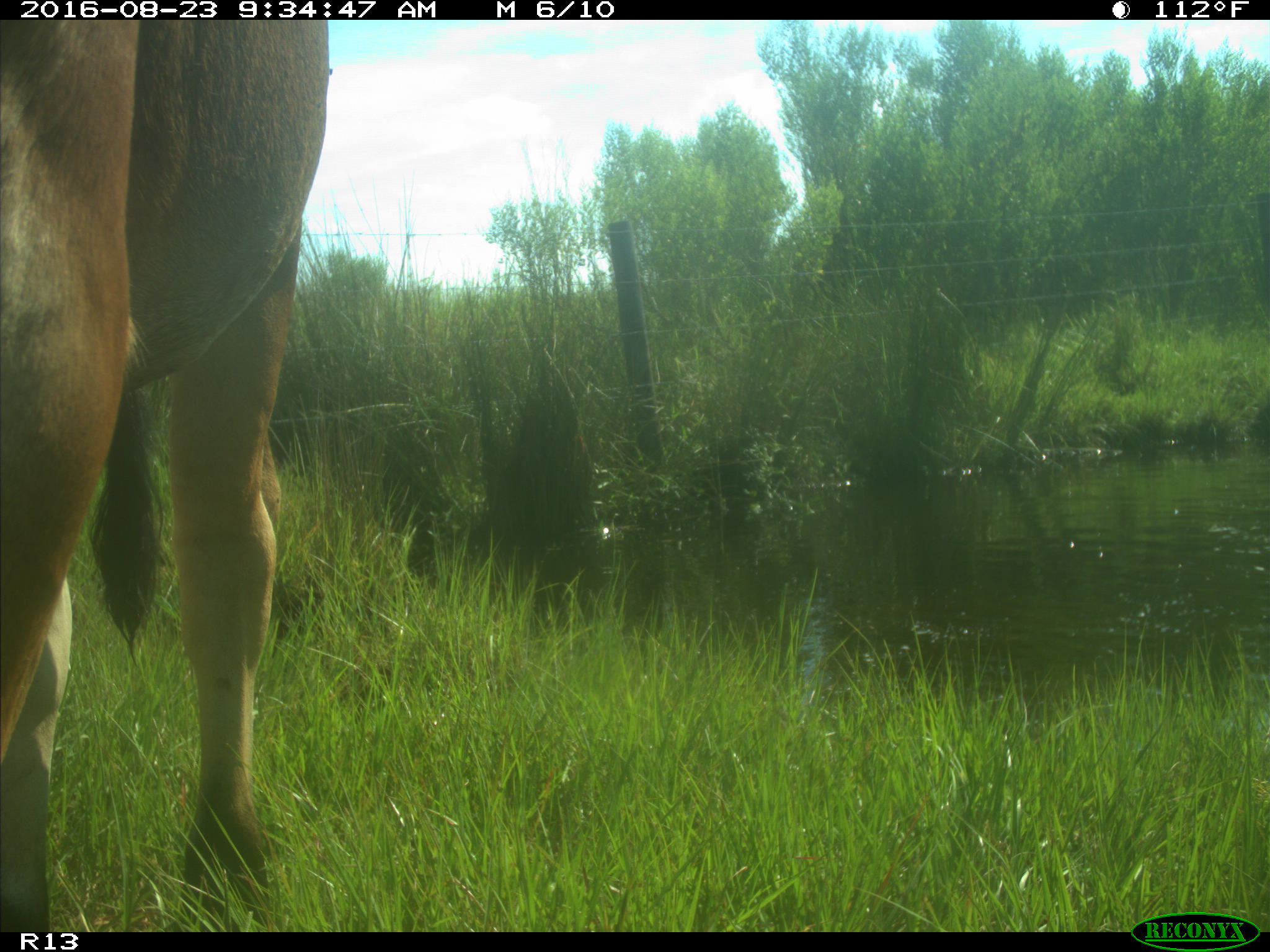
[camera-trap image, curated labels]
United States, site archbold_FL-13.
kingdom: Animalia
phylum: Chordata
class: Mammalia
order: Artiodactyla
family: Bovidae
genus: Bos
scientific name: Bos taurus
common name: domestic cow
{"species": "Bos taurus (domestic cow)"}